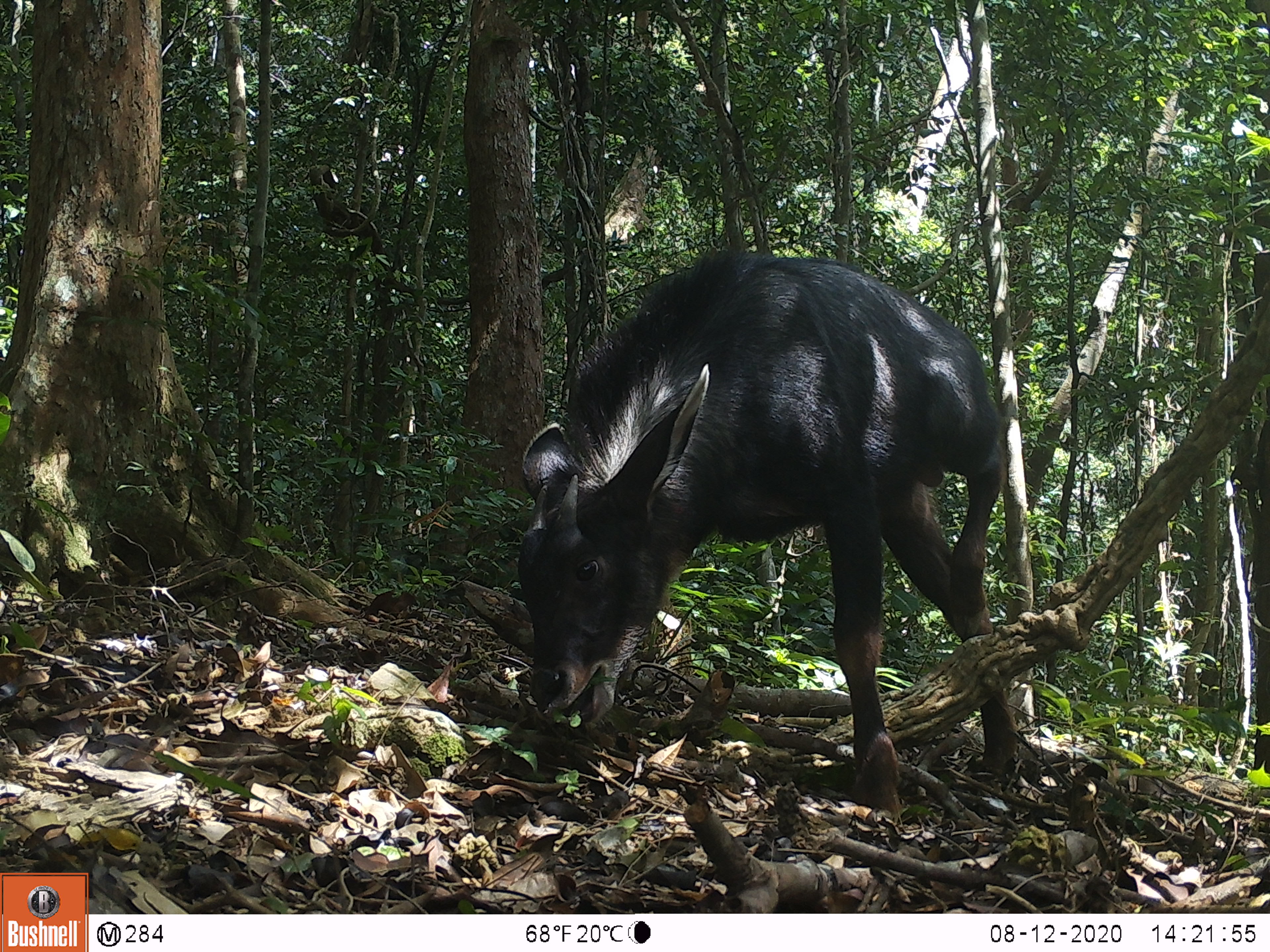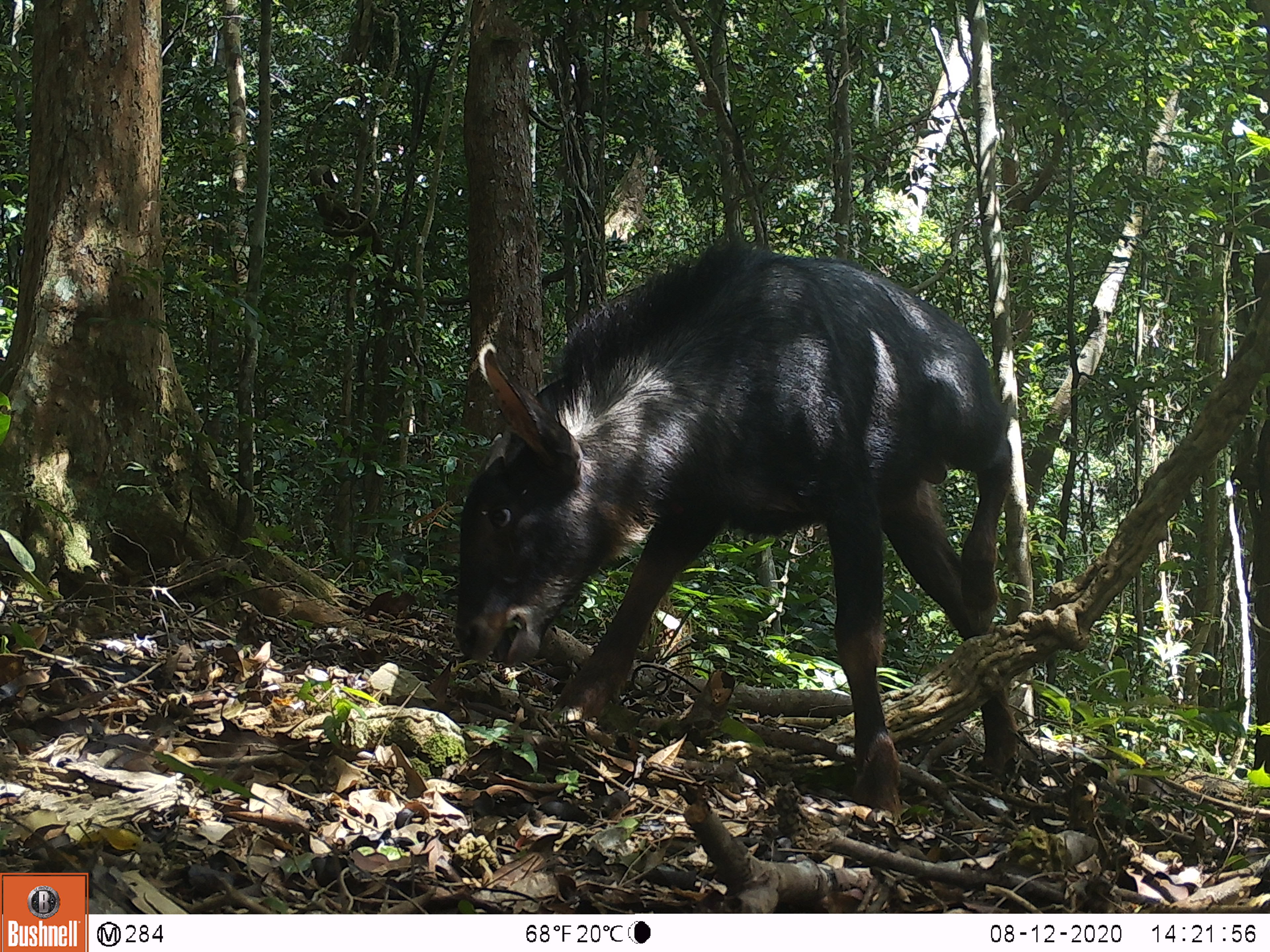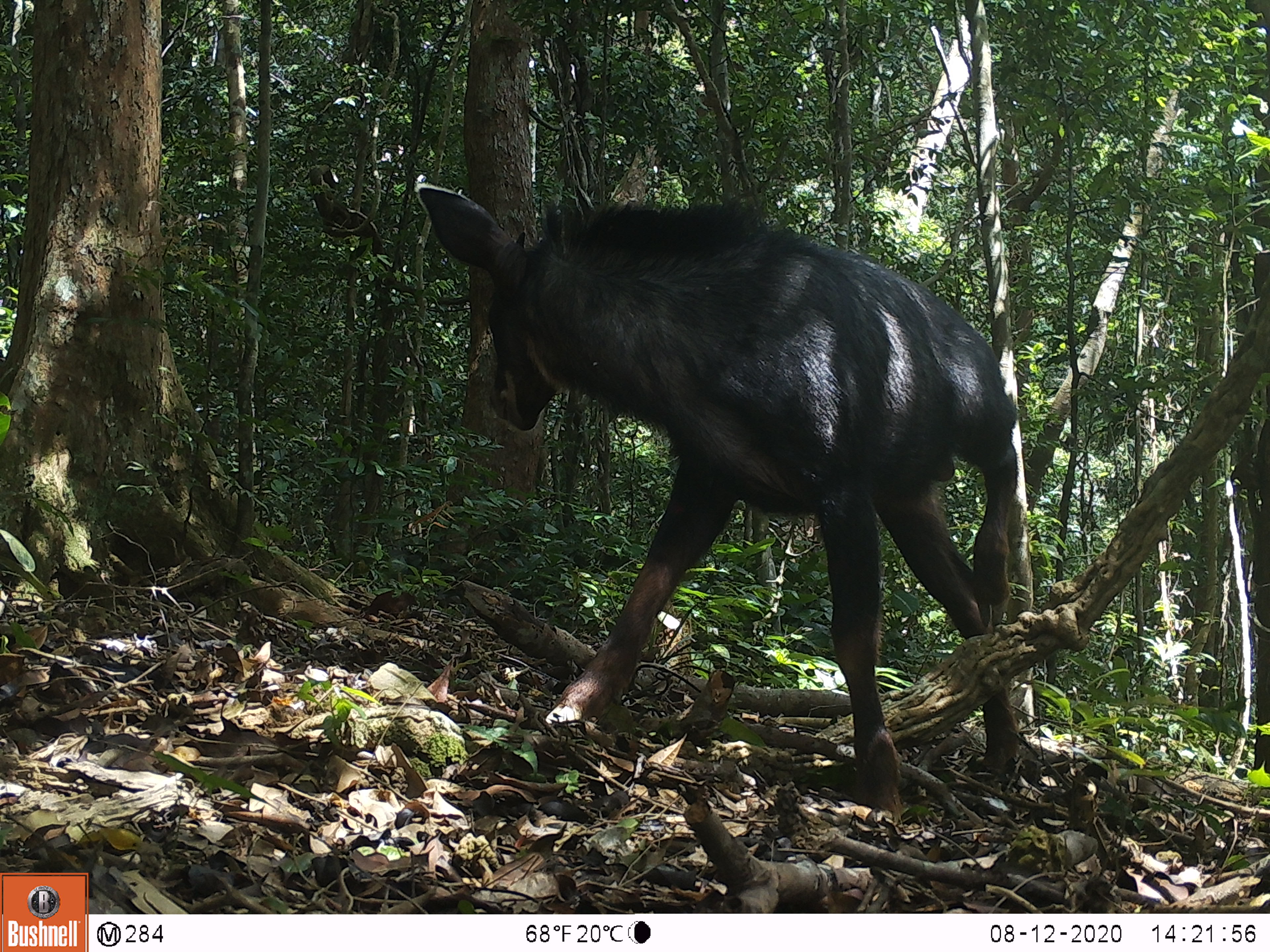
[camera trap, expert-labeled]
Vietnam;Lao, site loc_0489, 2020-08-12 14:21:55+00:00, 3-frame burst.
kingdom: Animalia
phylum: Chordata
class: Mammalia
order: Artiodactyla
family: Bovidae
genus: Capricornis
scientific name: Capricornis sumatraensis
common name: chinese serow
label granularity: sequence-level